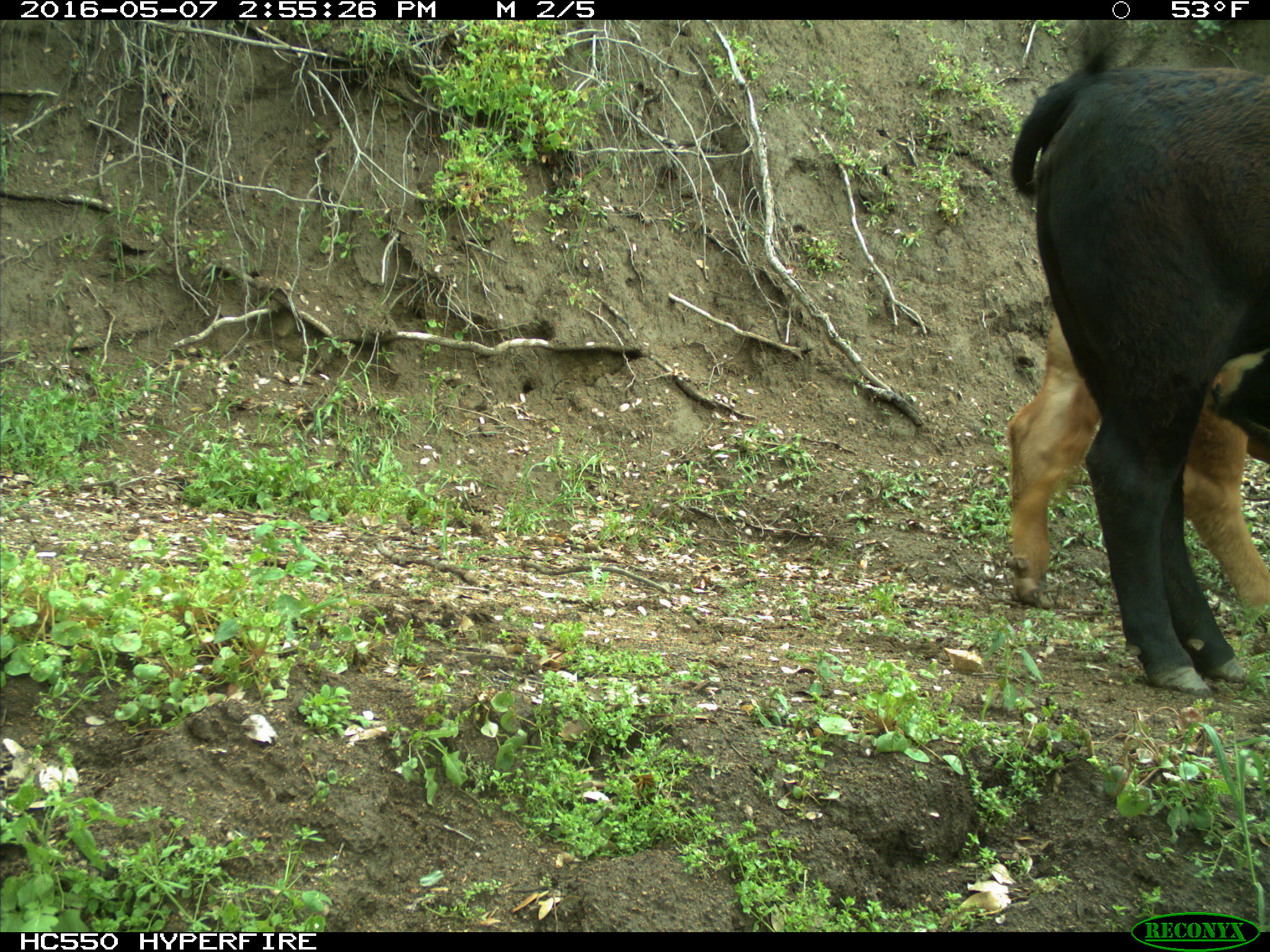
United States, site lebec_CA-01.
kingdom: Animalia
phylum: Chordata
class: Mammalia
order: Artiodactyla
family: Bovidae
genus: Bos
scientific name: Bos taurus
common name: domestic cow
Bos taurus (domestic cow).